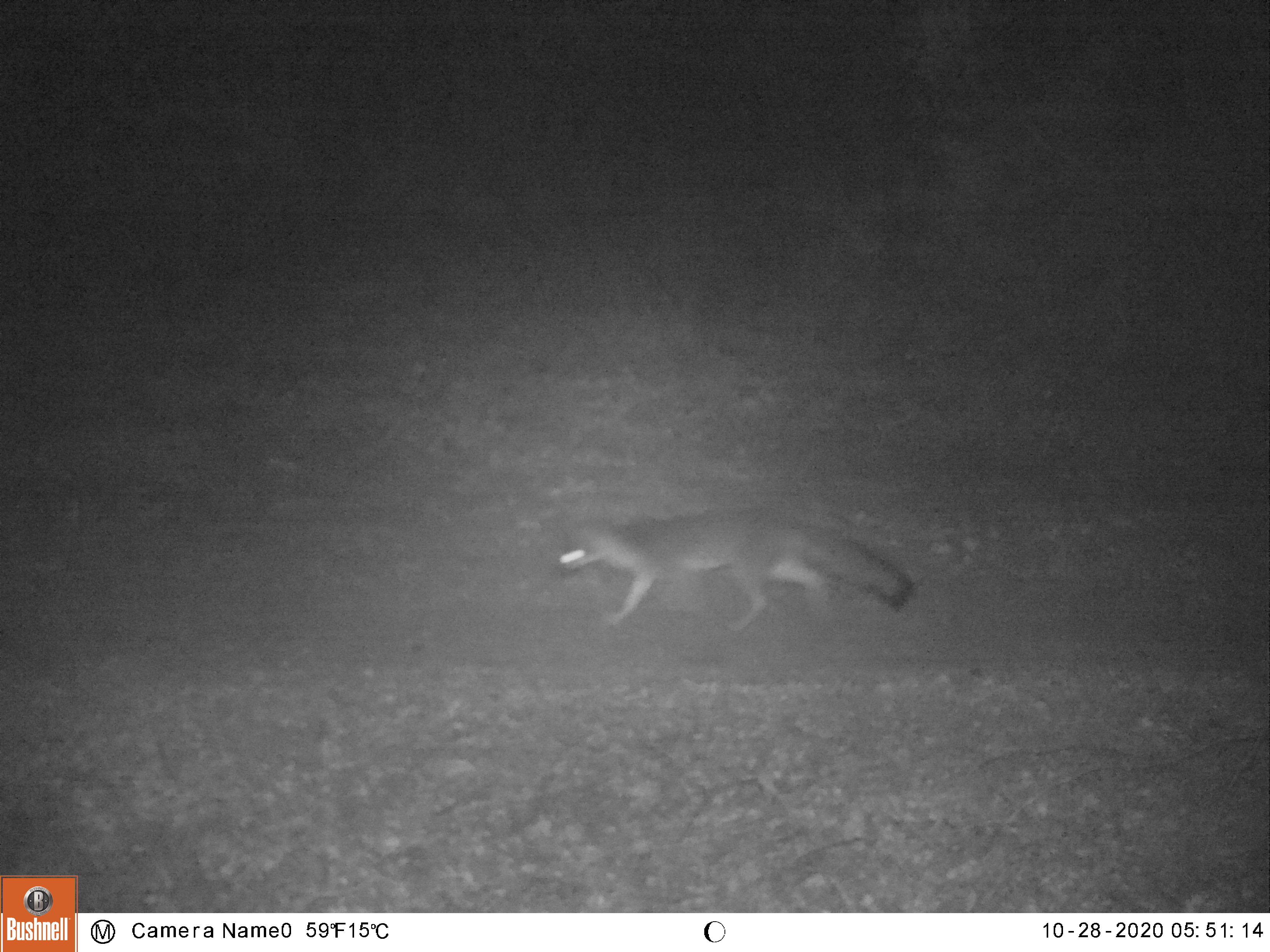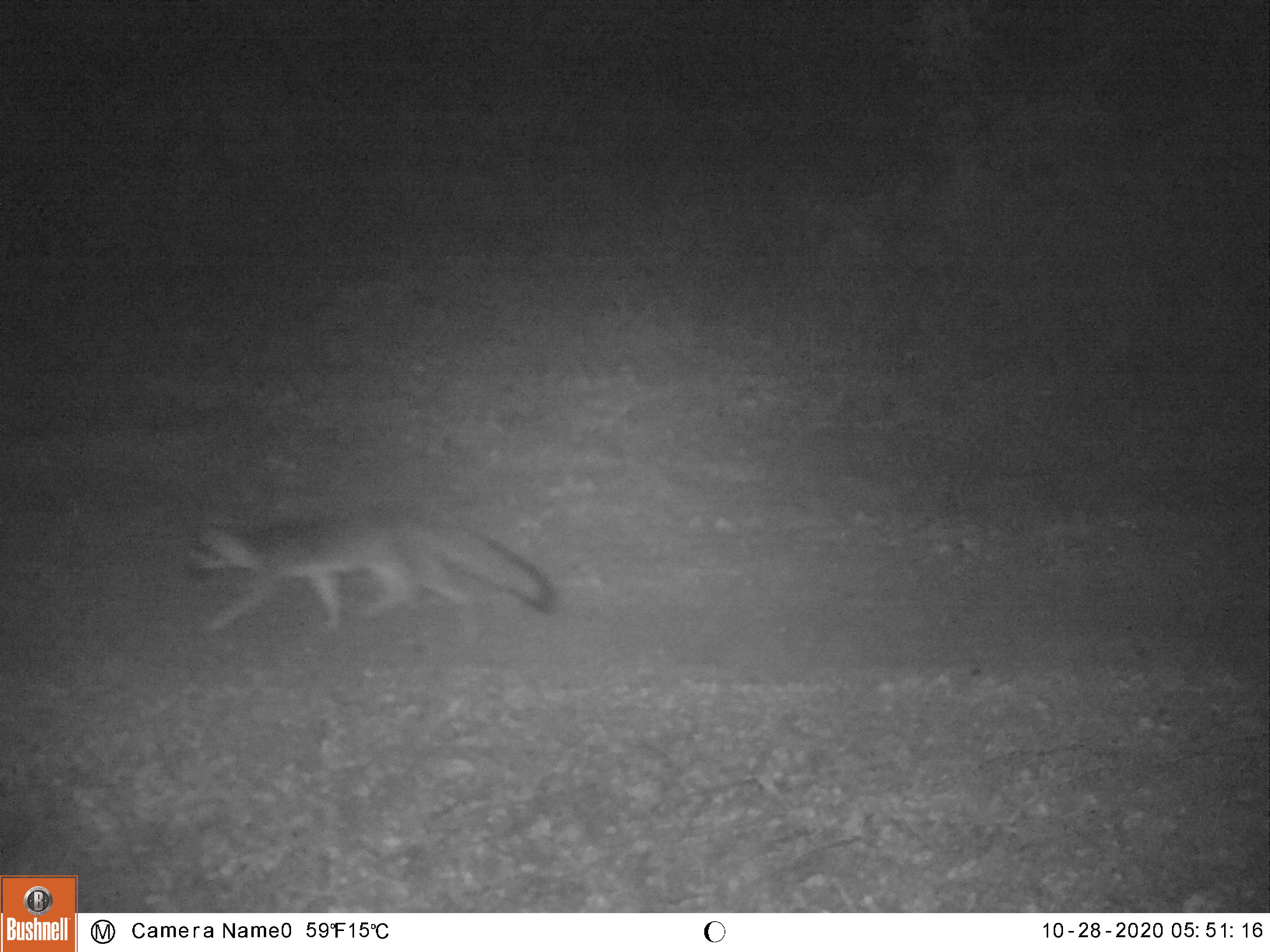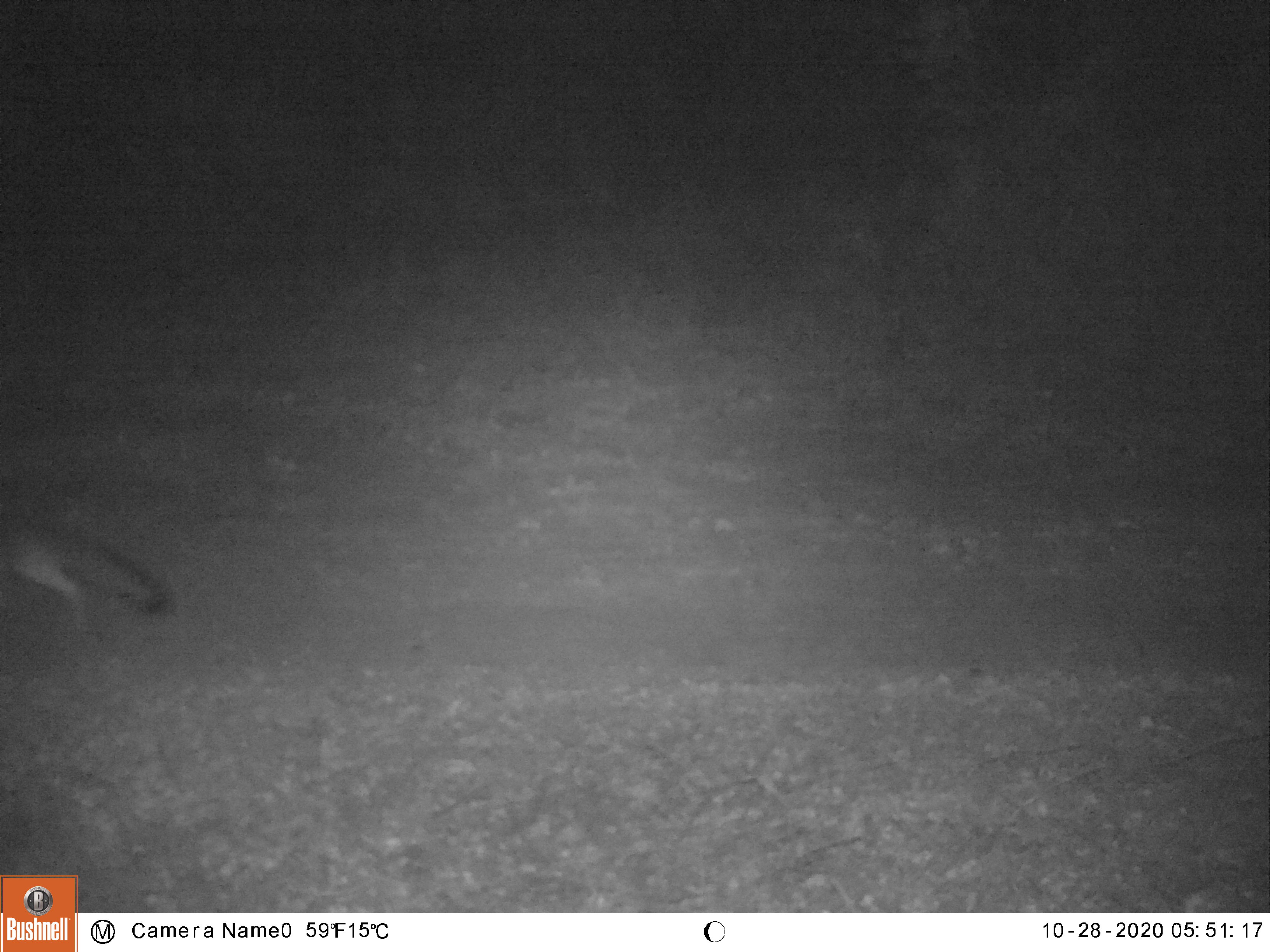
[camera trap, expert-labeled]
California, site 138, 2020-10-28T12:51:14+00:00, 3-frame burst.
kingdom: Animalia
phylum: Chordata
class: Mammalia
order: Carnivora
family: Canidae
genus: Urocyon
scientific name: Urocyon cinereoargenteus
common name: gray fox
Gray fox (Urocyon cinereoargenteus).